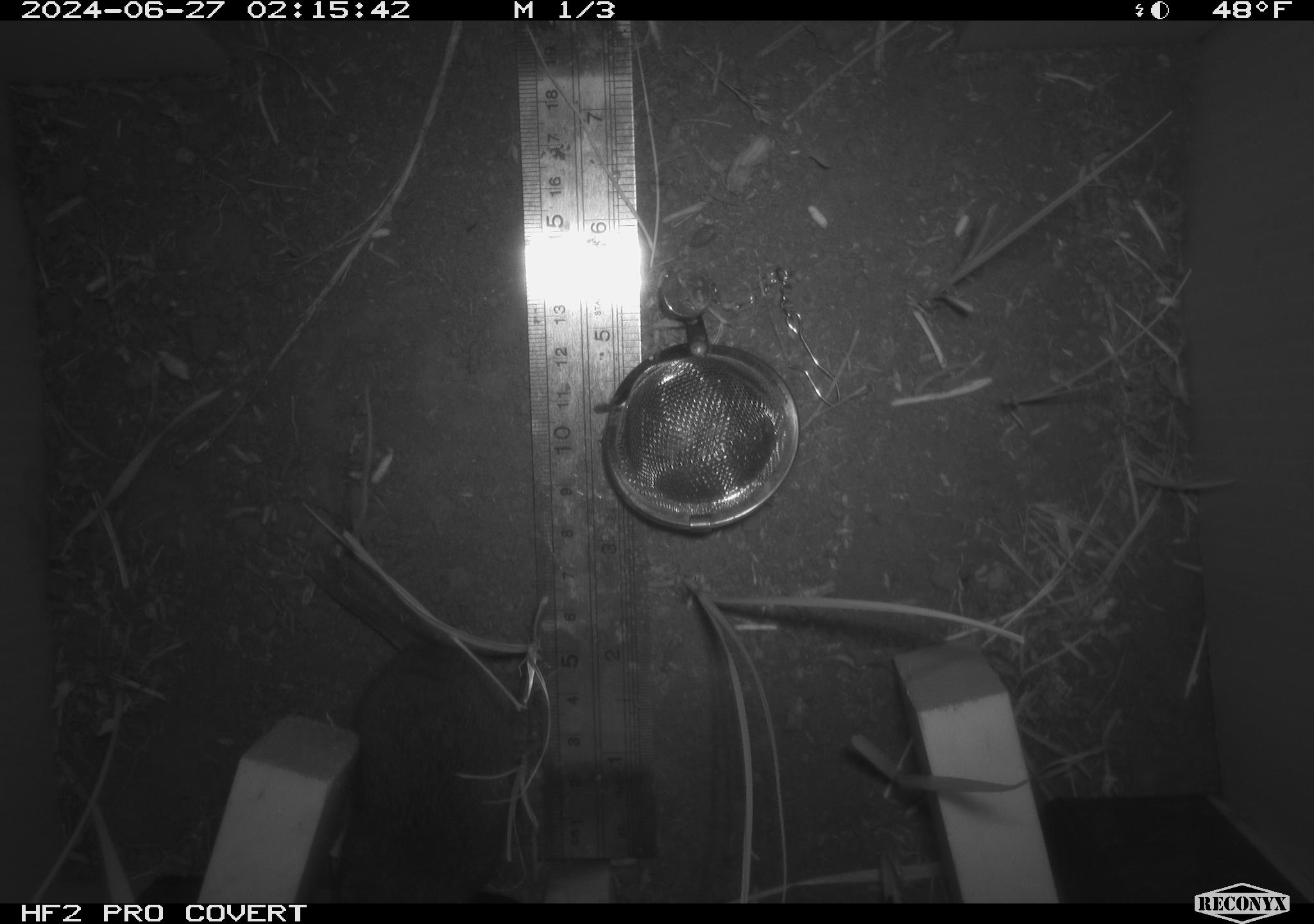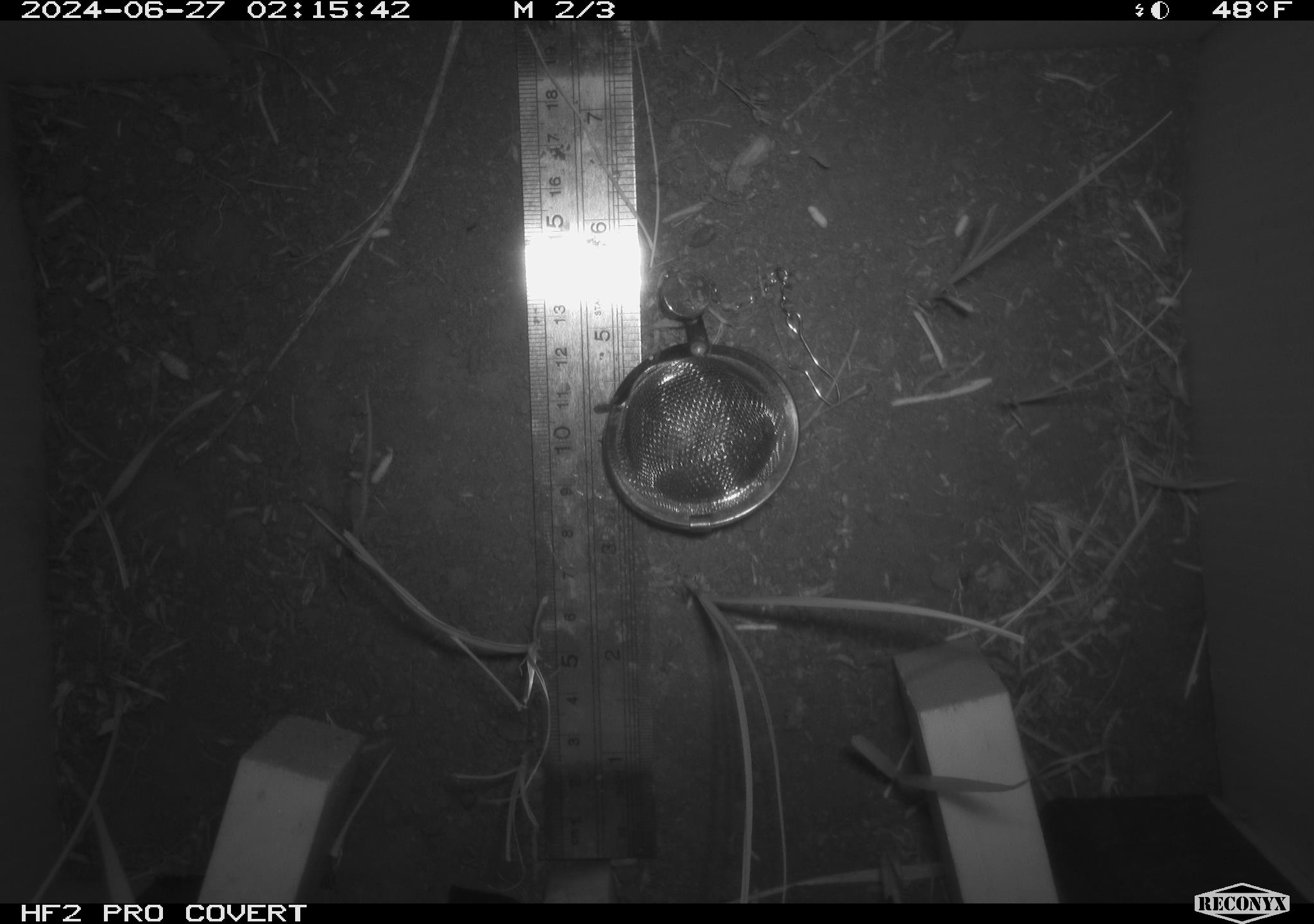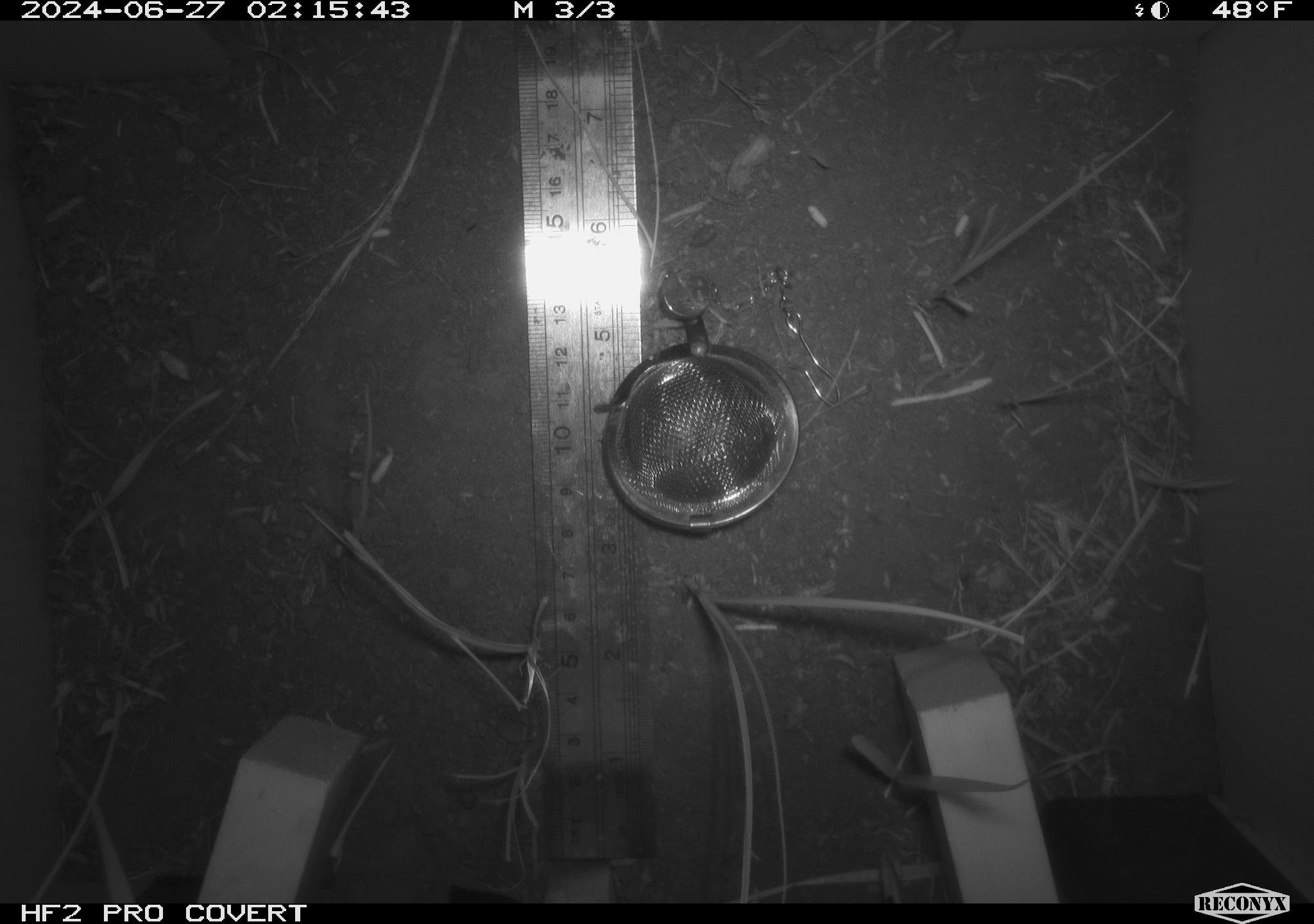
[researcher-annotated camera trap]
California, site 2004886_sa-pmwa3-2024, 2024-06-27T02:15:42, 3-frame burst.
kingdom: Animalia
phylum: Chordata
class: Mammalia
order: Rodentia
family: Cricetidae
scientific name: Arvicolinae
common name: voles, lemmings, and muskrats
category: arvicolinae subfamily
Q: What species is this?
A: Arvicolinae subfamily (voles, lemmings, and muskrats) (Arvicolinae).